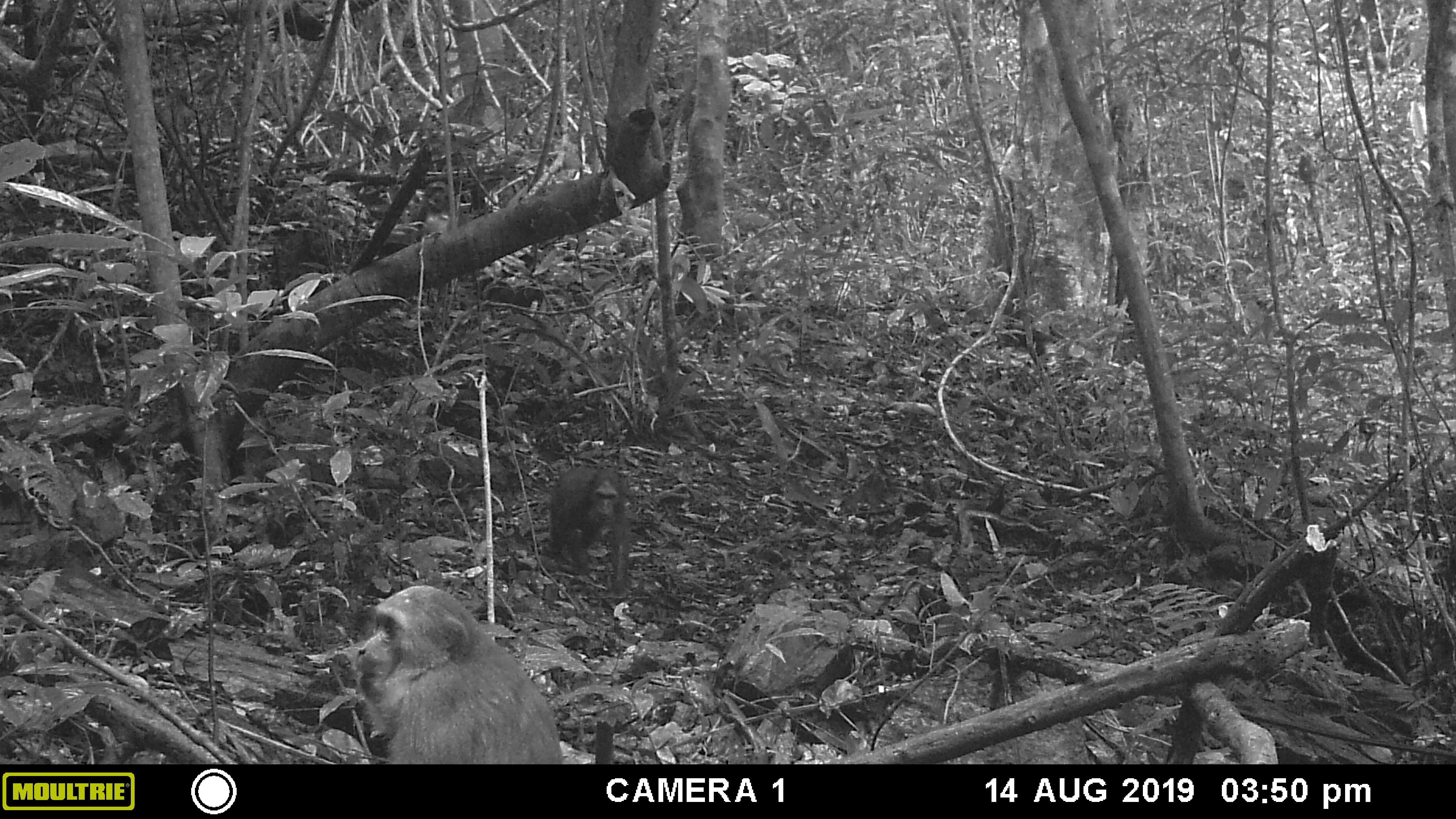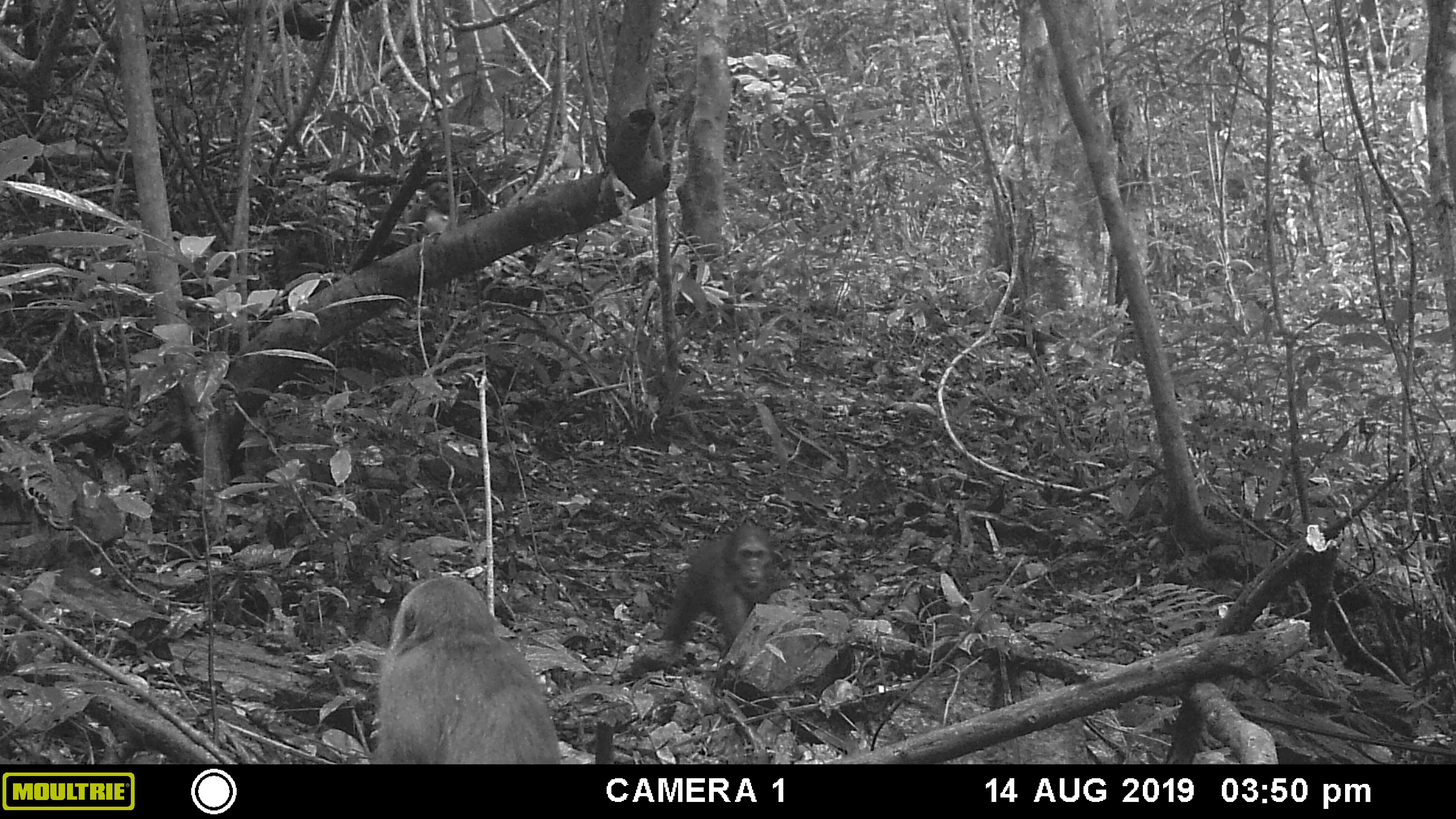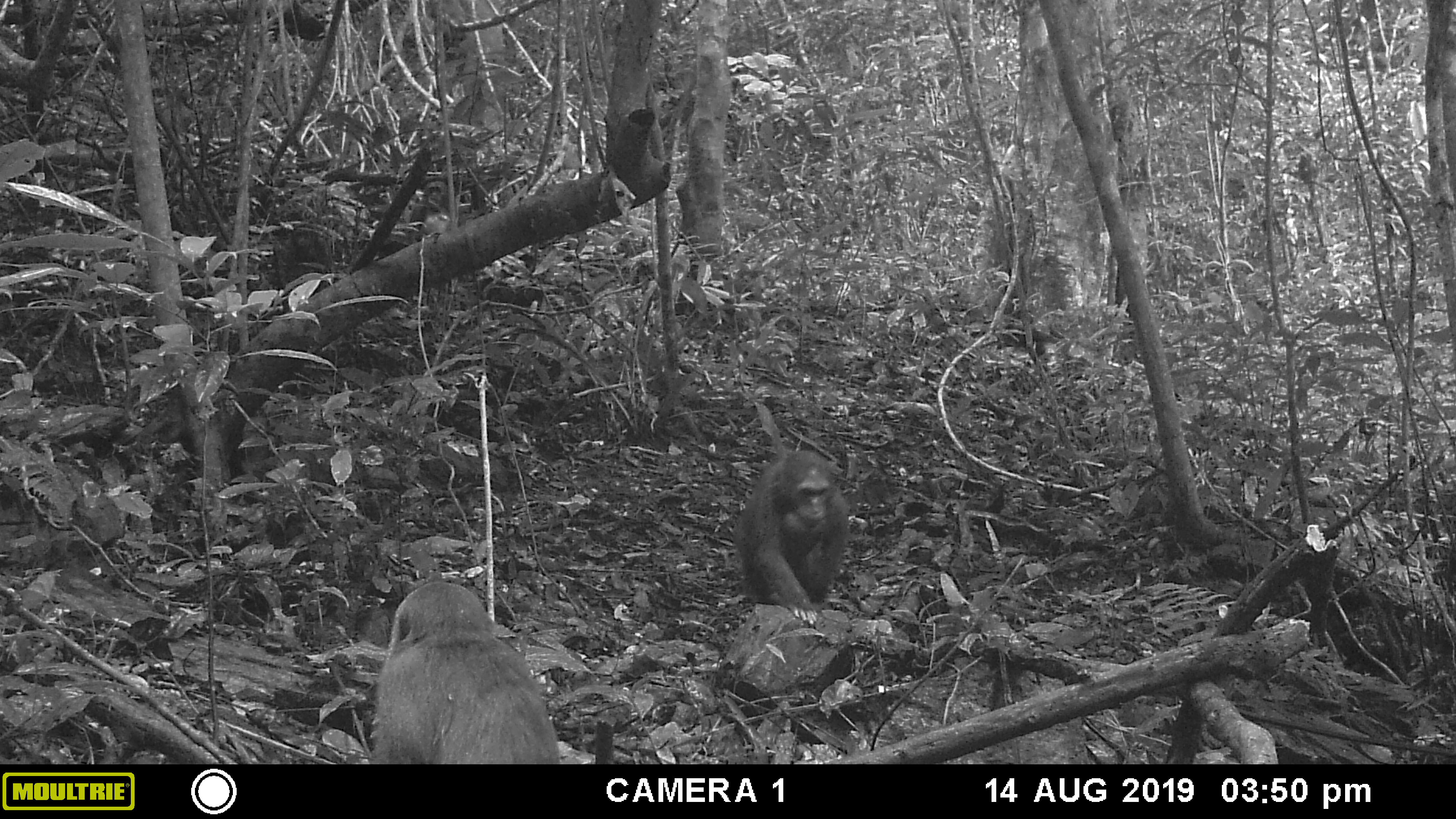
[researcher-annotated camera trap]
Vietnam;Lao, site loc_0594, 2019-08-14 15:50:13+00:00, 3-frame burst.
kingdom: Animalia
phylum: Chordata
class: Mammalia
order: Primates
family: Cercopithecidae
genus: Macaca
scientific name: Macaca arctoides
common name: stump-tailed macaque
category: stump tailed macaque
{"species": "stump tailed macaque (stump-tailed macaque) (Macaca arctoides)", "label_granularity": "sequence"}